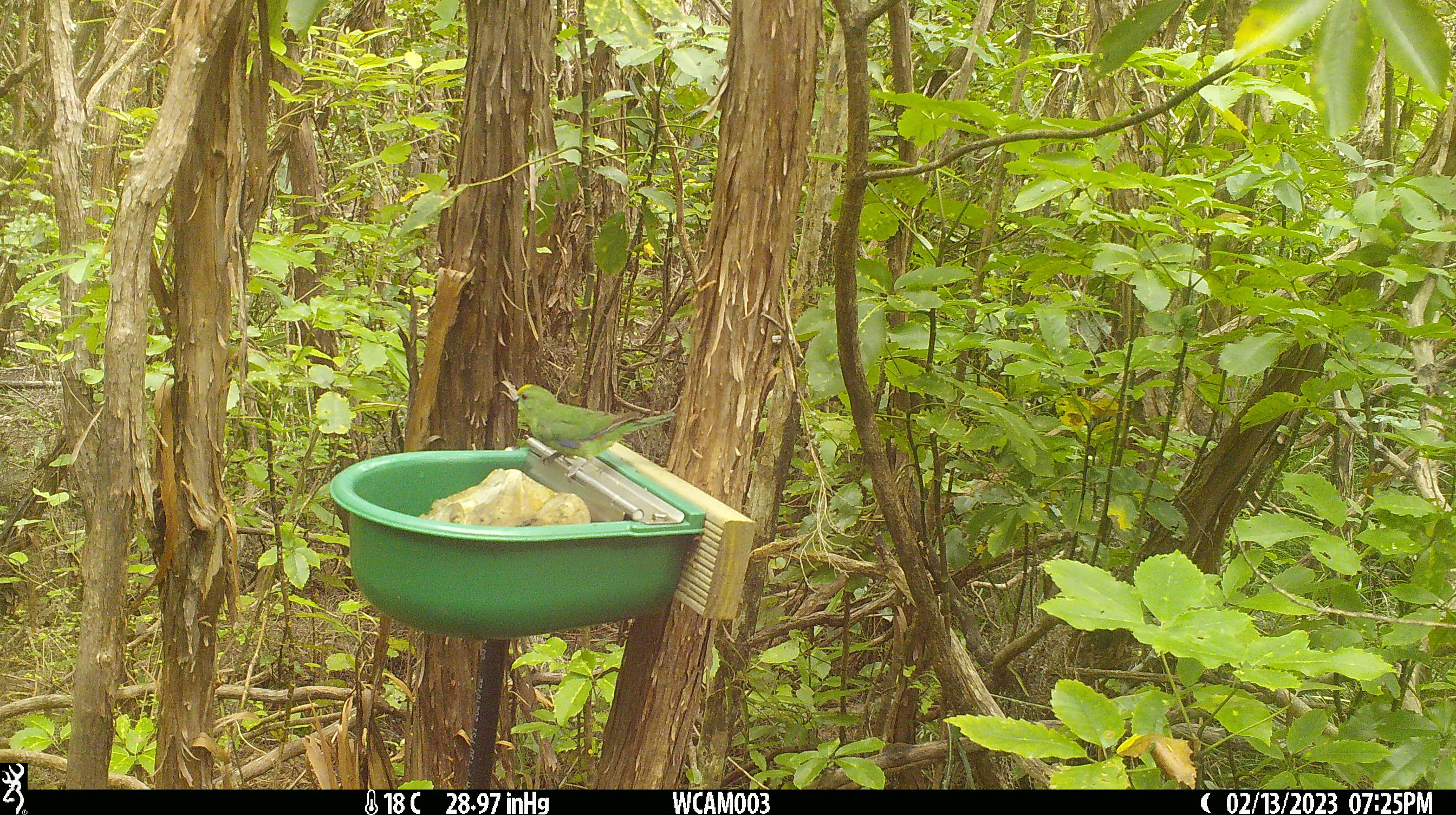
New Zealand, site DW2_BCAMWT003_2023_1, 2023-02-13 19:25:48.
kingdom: Animalia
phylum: Chordata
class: Aves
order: Psittaciformes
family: Psittaculidae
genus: Cyanoramphus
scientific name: Cyanoramphus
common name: parakeet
Parakeet (Cyanoramphus).